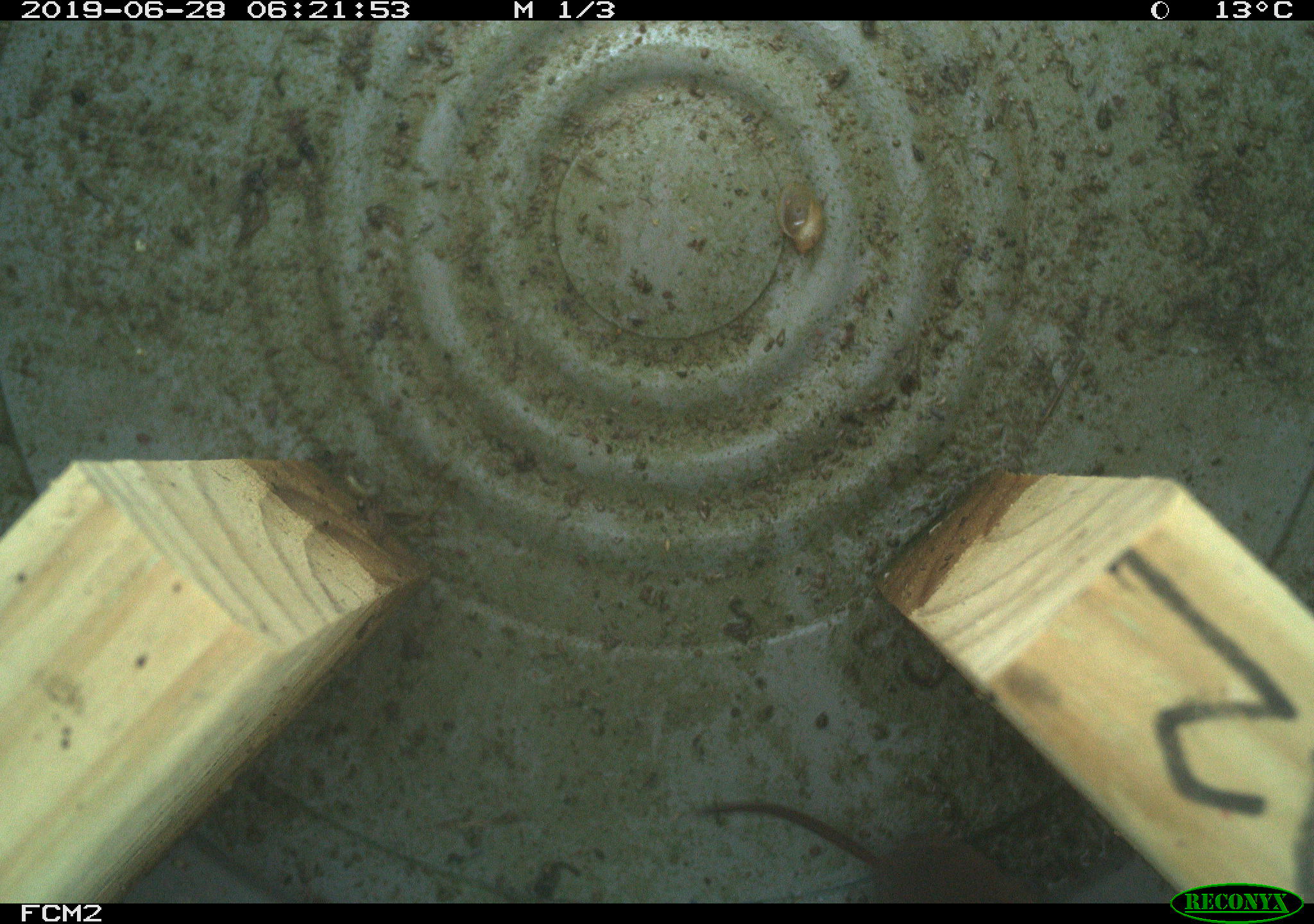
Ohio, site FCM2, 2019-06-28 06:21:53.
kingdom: Animalia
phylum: Chordata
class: Mammalia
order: Eulipotyphla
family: Soricidae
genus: Sorex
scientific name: Sorex cinereus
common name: masked shrew